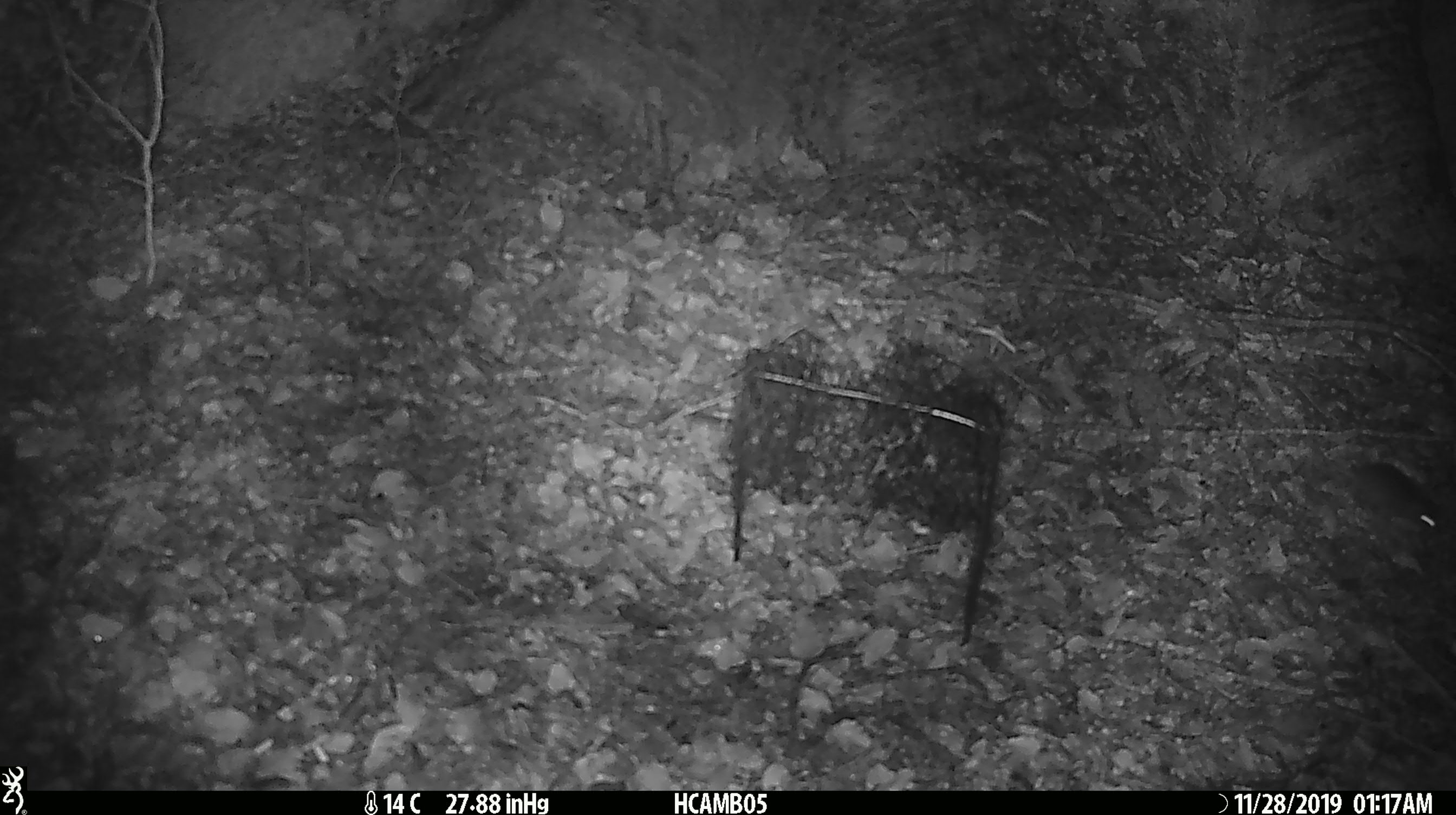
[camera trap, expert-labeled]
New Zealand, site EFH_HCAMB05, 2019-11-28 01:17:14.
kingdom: Animalia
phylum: Chordata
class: Mammalia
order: Rodentia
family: Muridae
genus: Mus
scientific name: Mus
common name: mouse